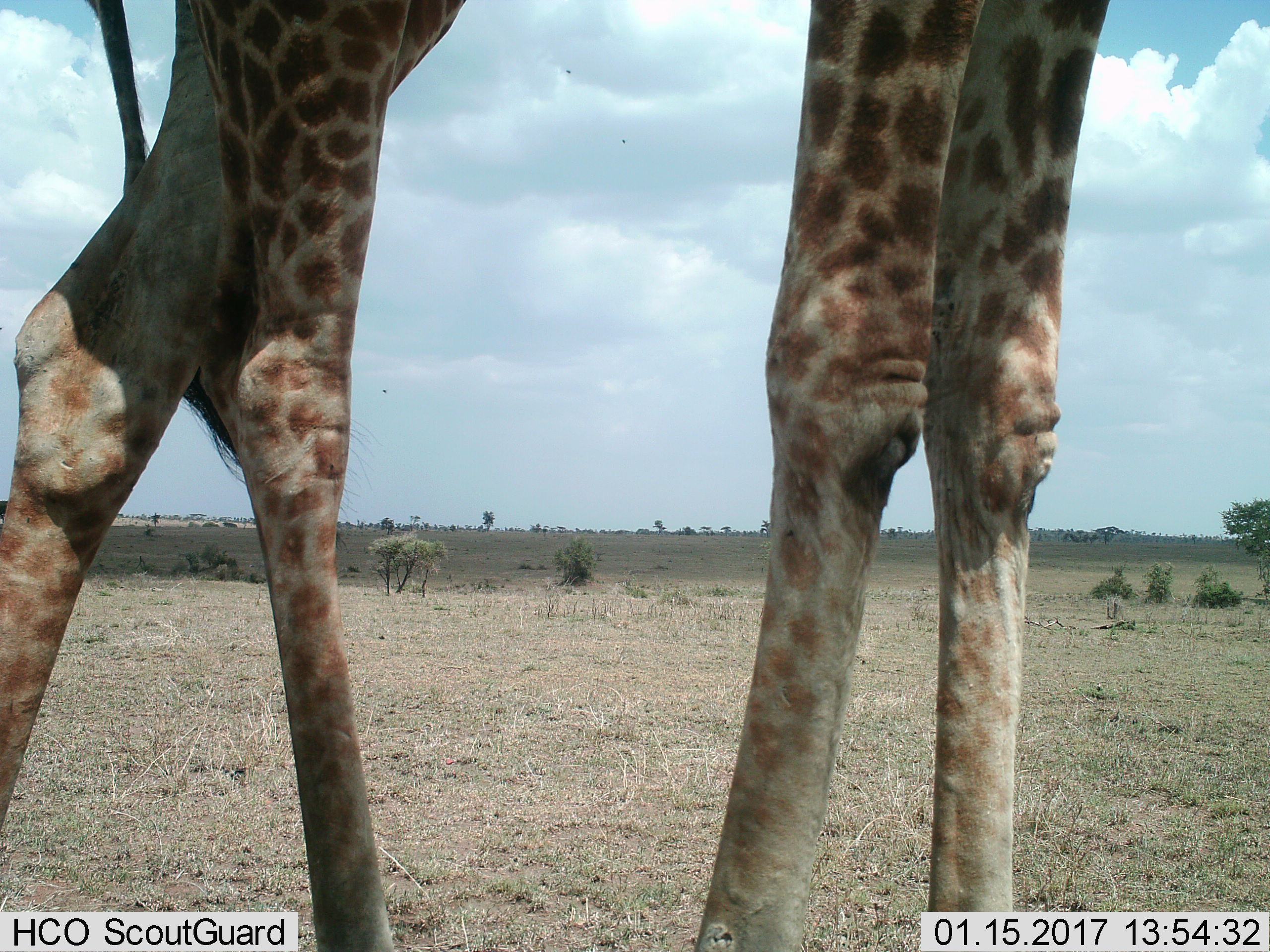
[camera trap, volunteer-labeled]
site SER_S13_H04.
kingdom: Animalia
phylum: Chordata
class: Mammalia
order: Artiodactyla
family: Giraffidae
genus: Giraffa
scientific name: Giraffa camelopardalis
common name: giraffe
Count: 1.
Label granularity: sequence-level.